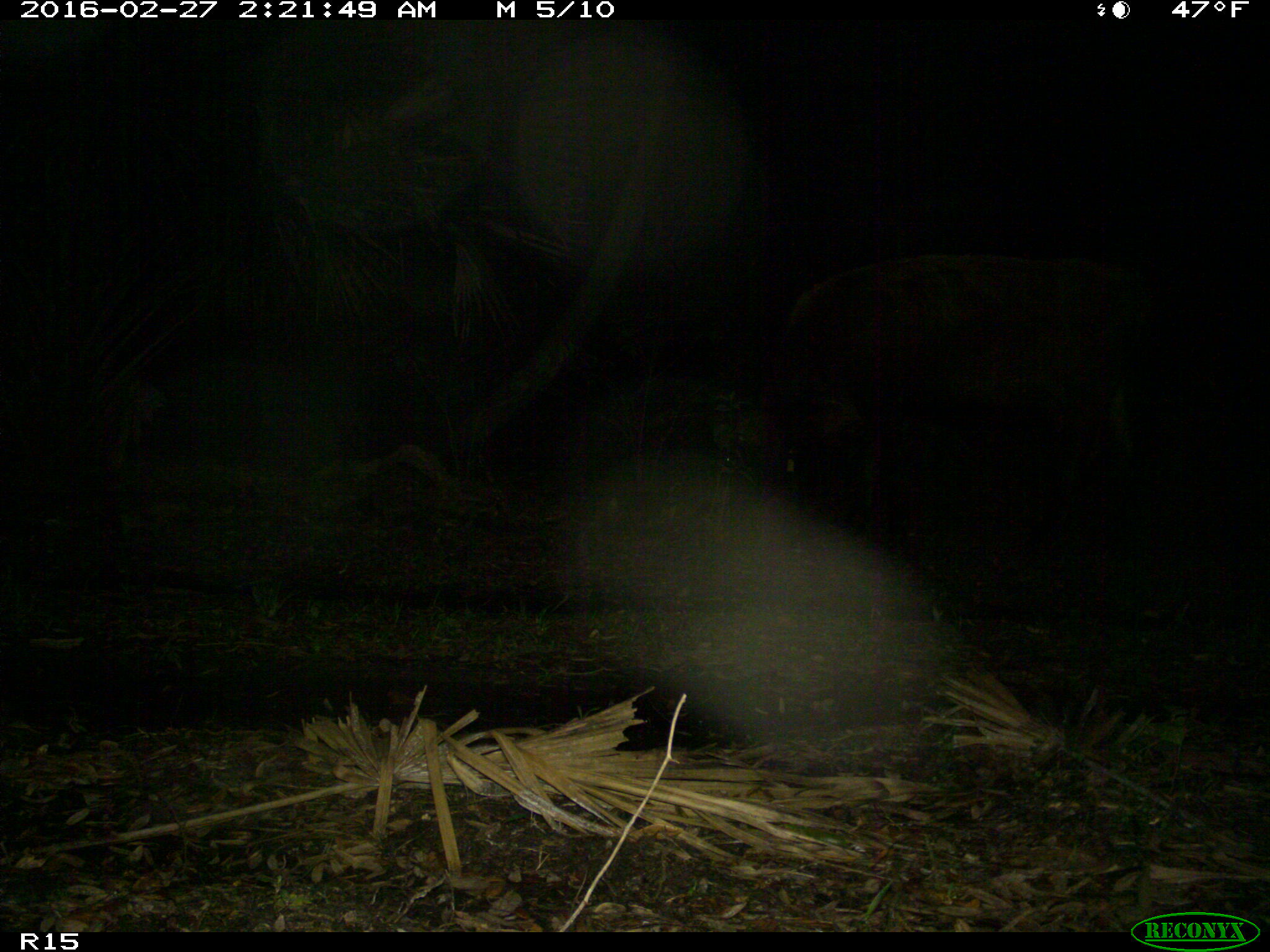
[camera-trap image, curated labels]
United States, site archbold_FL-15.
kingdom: Animalia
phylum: Chordata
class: Mammalia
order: Artiodactyla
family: Bovidae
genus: Bos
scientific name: Bos taurus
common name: domestic cow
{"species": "Bos taurus (domestic cow)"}